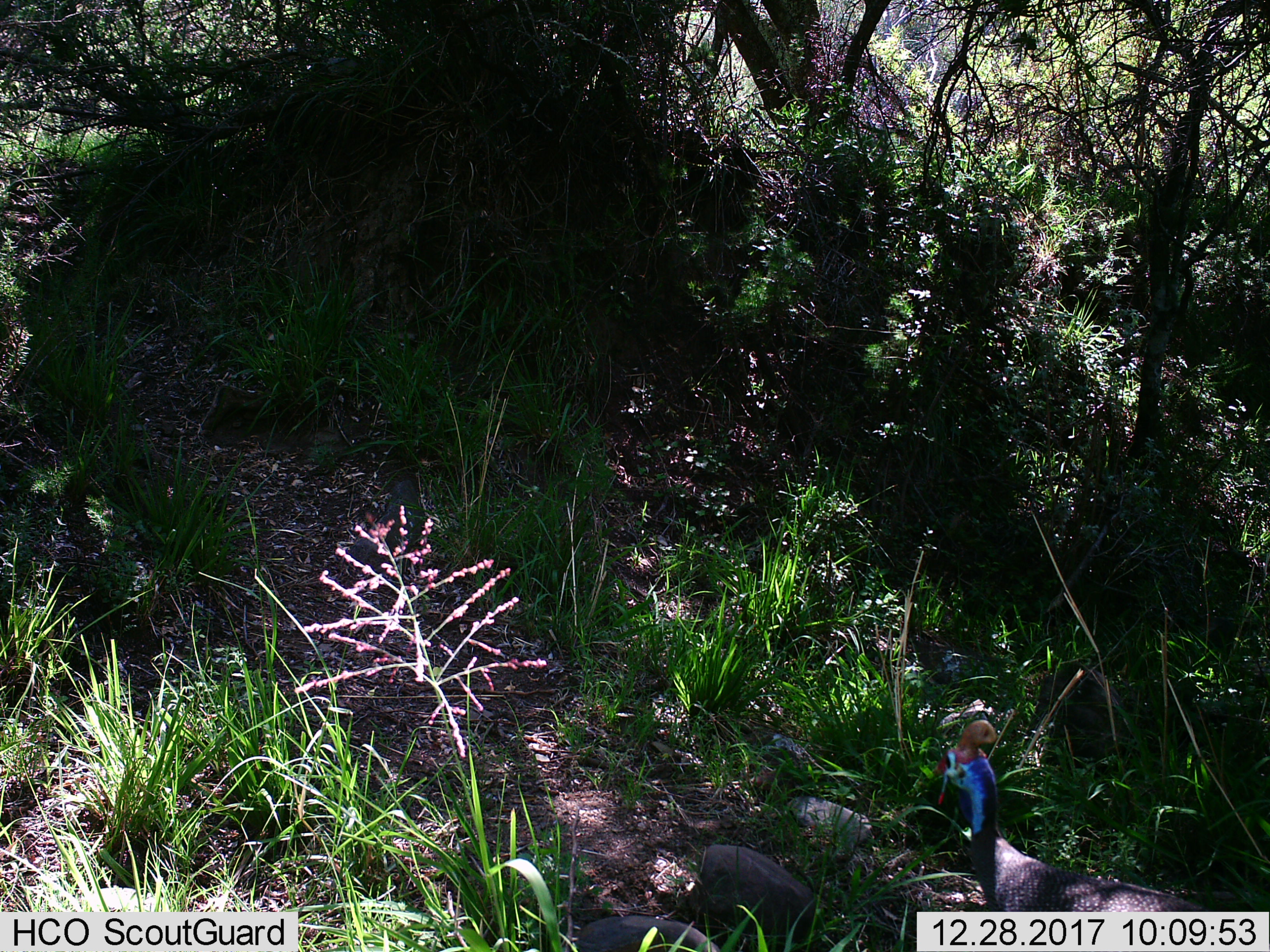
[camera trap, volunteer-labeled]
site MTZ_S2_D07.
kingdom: Animalia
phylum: Chordata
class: Aves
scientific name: Aves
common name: bird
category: birdother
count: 1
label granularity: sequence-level